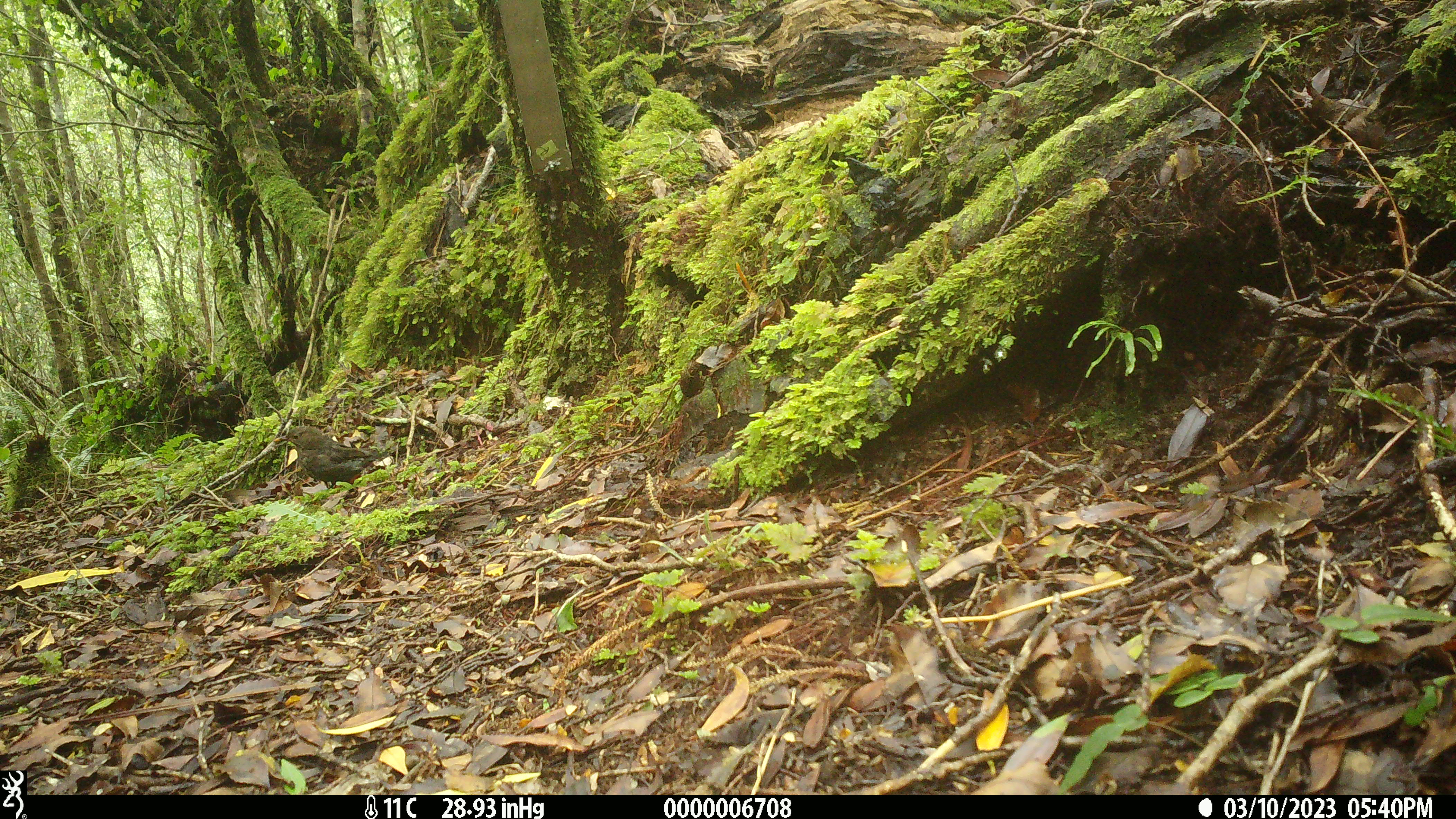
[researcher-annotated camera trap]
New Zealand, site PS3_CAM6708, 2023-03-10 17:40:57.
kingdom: Animalia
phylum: Chordata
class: Aves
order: Passeriformes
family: Turdidae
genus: Turdus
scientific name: Turdus merula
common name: eurasian blackbird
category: blackbird